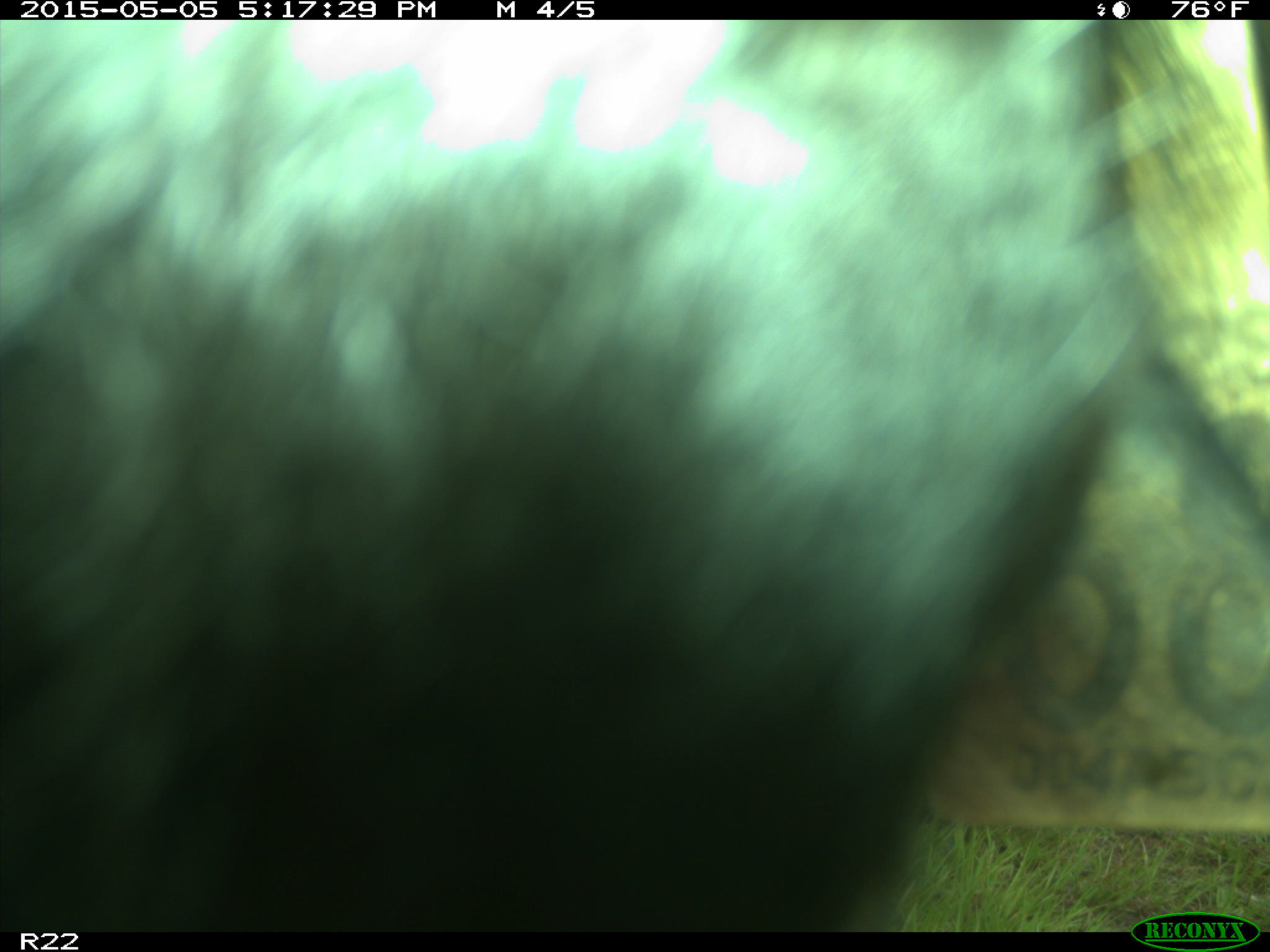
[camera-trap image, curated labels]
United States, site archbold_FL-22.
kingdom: Animalia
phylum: Chordata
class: Mammalia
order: Artiodactyla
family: Bovidae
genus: Bos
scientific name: Bos taurus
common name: domestic cow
Bos taurus (domestic cow).